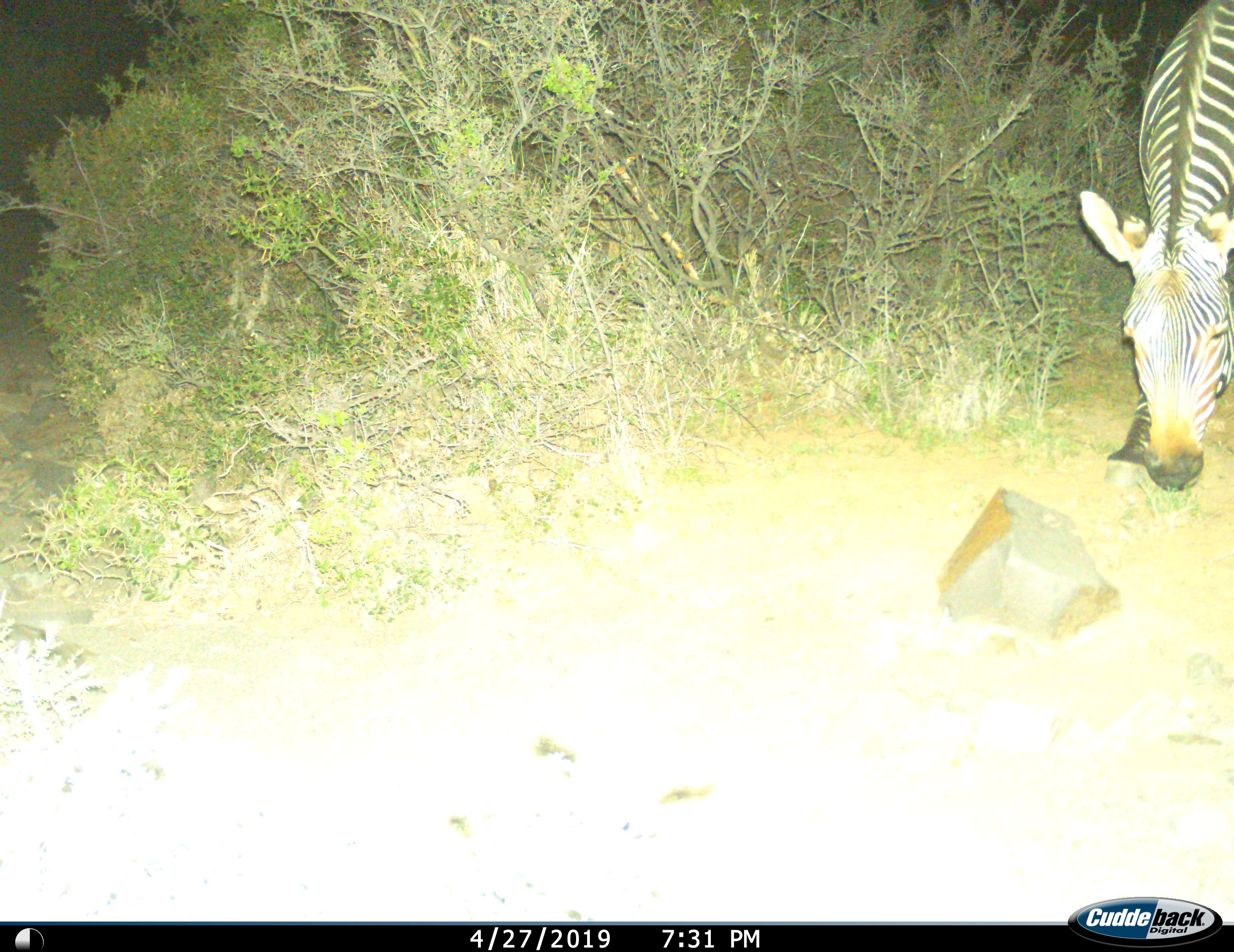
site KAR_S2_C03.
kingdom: Animalia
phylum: Chordata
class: Mammalia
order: Perissodactyla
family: Equidae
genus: Equus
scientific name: Equus zebra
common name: mountain zebra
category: zebramountain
Zebramountain (mountain zebra) (Equus zebra), count 1. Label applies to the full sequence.